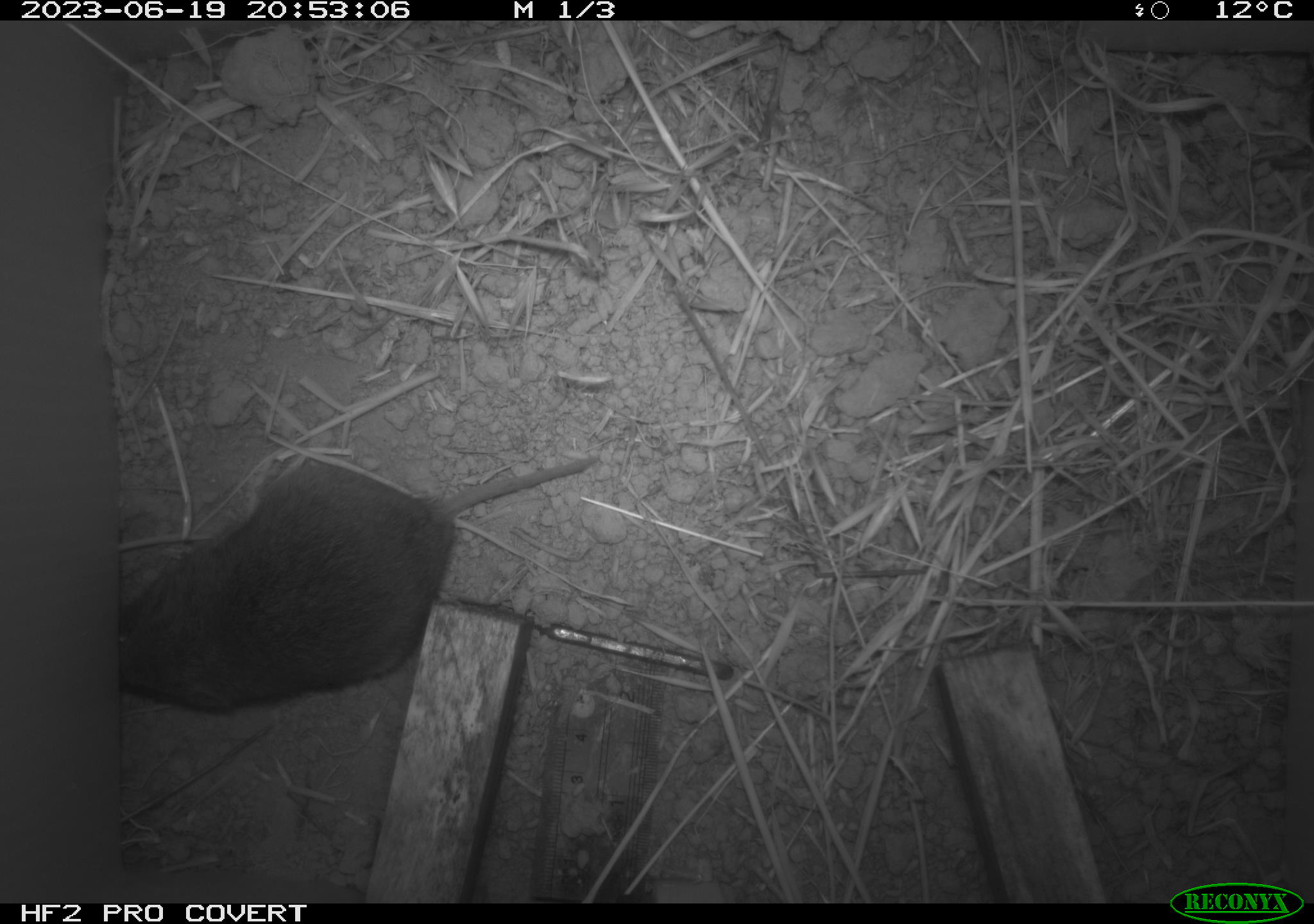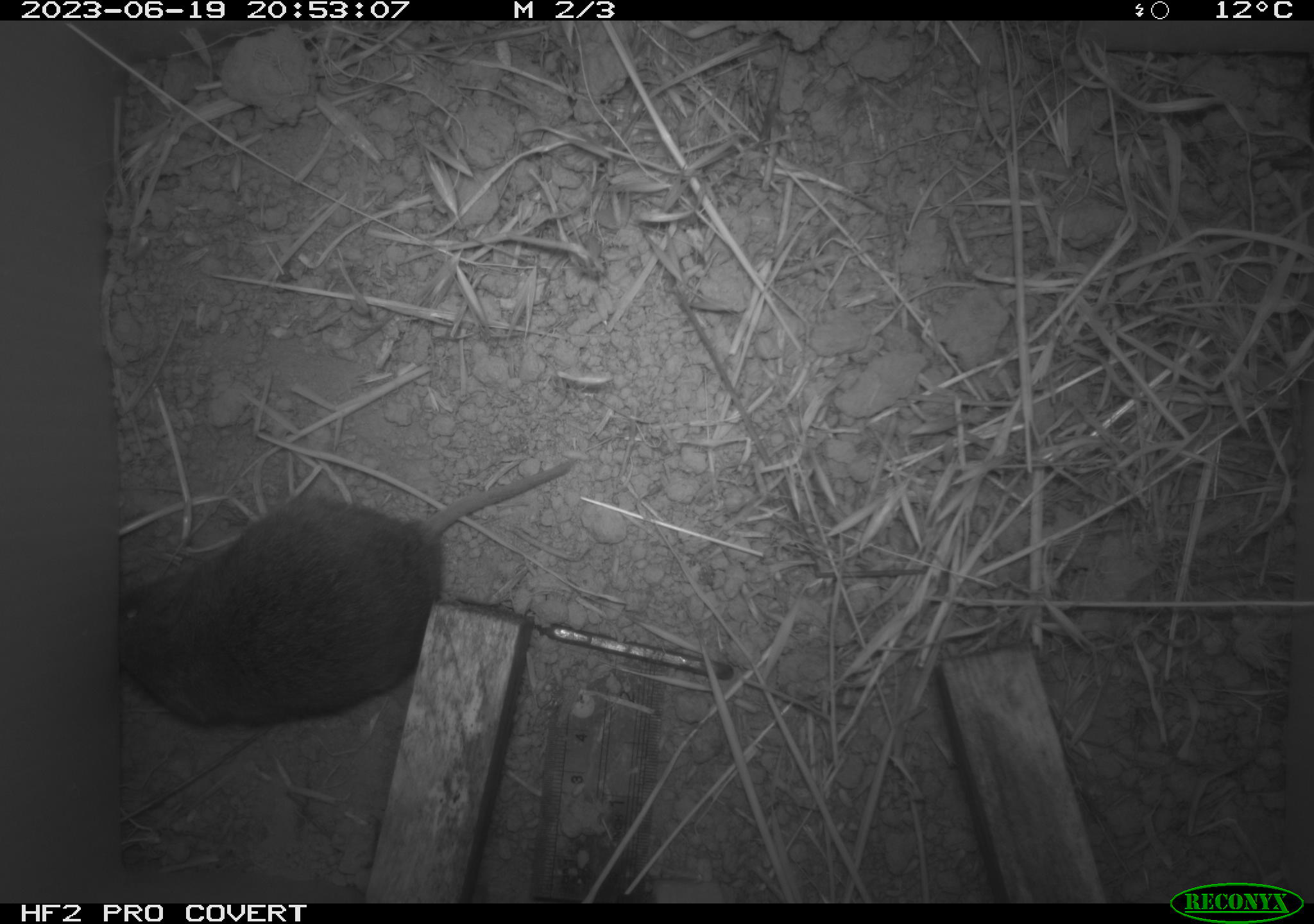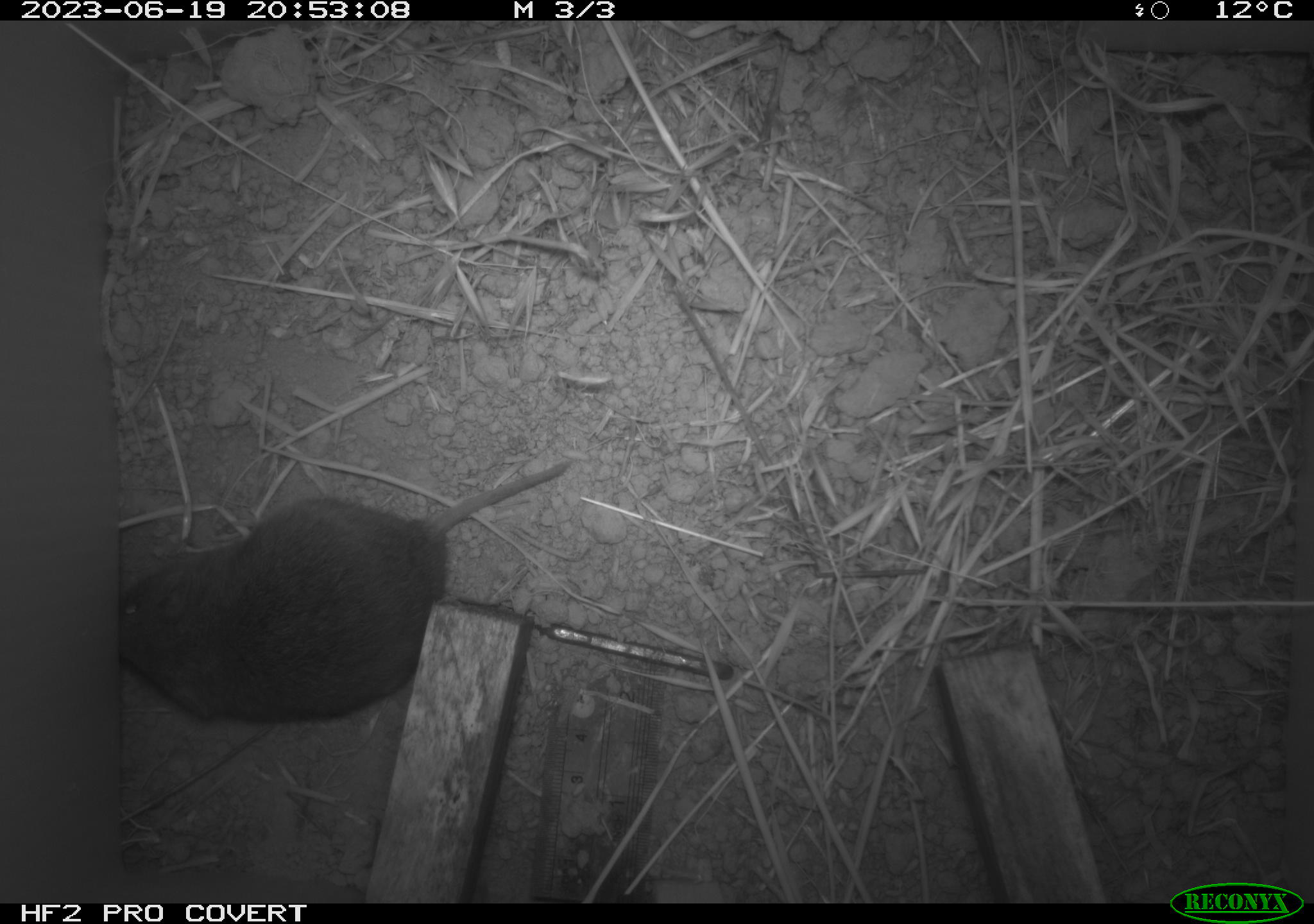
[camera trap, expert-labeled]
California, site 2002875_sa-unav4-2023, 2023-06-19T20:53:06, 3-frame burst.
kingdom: Animalia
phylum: Chordata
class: Mammalia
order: Rodentia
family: Cricetidae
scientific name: Arvicolinae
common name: voles, lemmings, and muskrats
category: arvicolinae subfamily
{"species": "arvicolinae subfamily (voles, lemmings, and muskrats) (Arvicolinae)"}